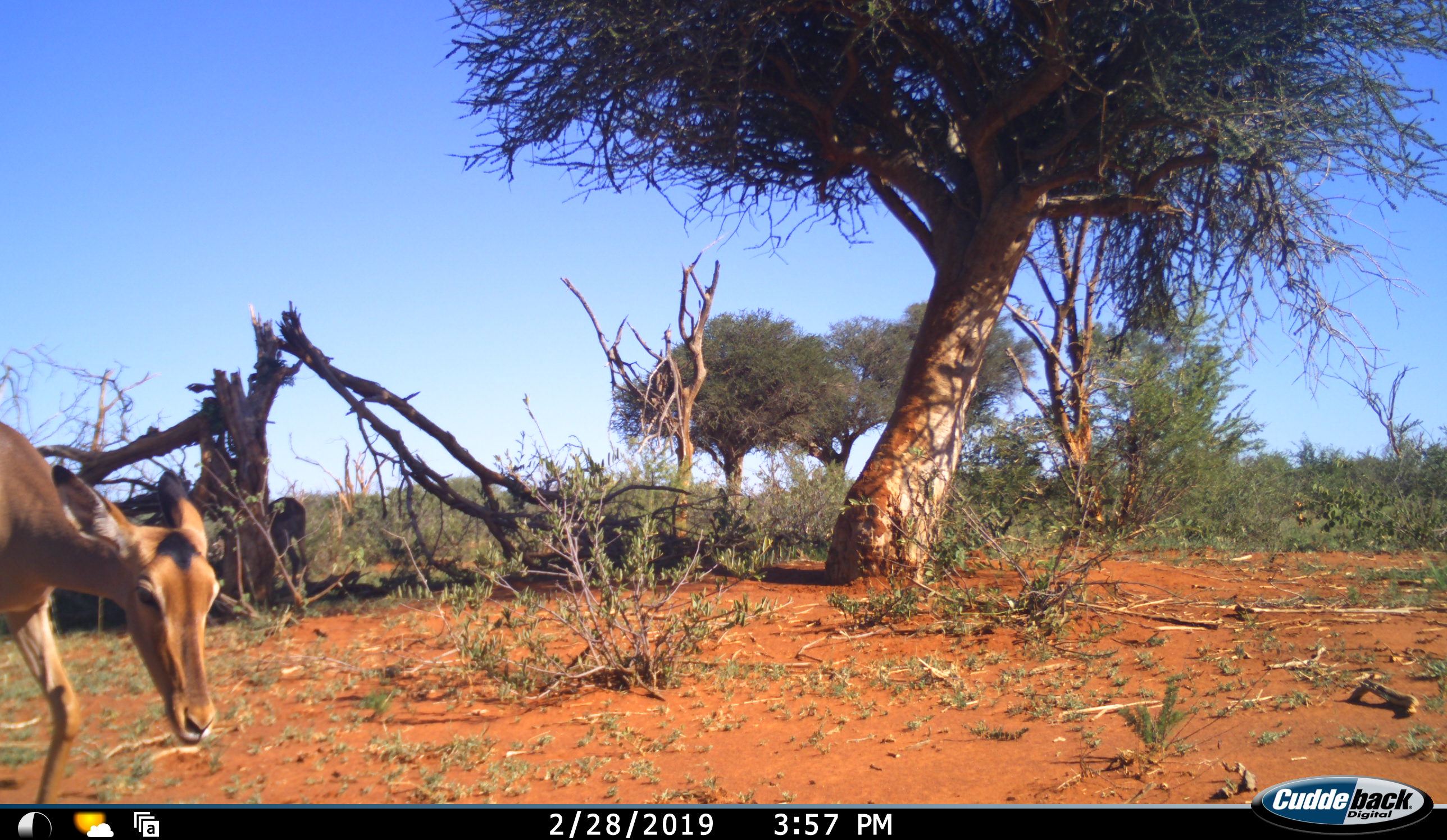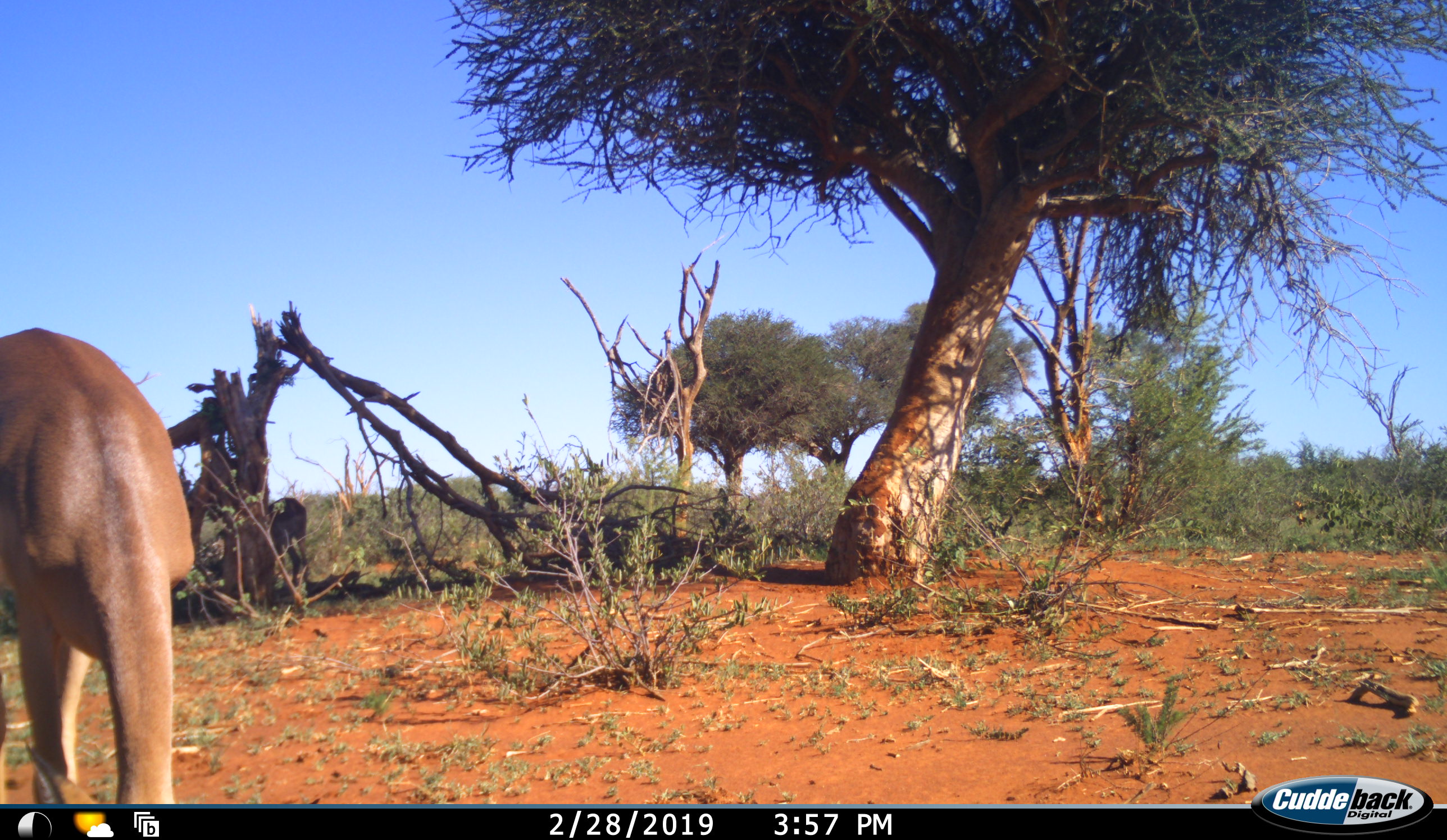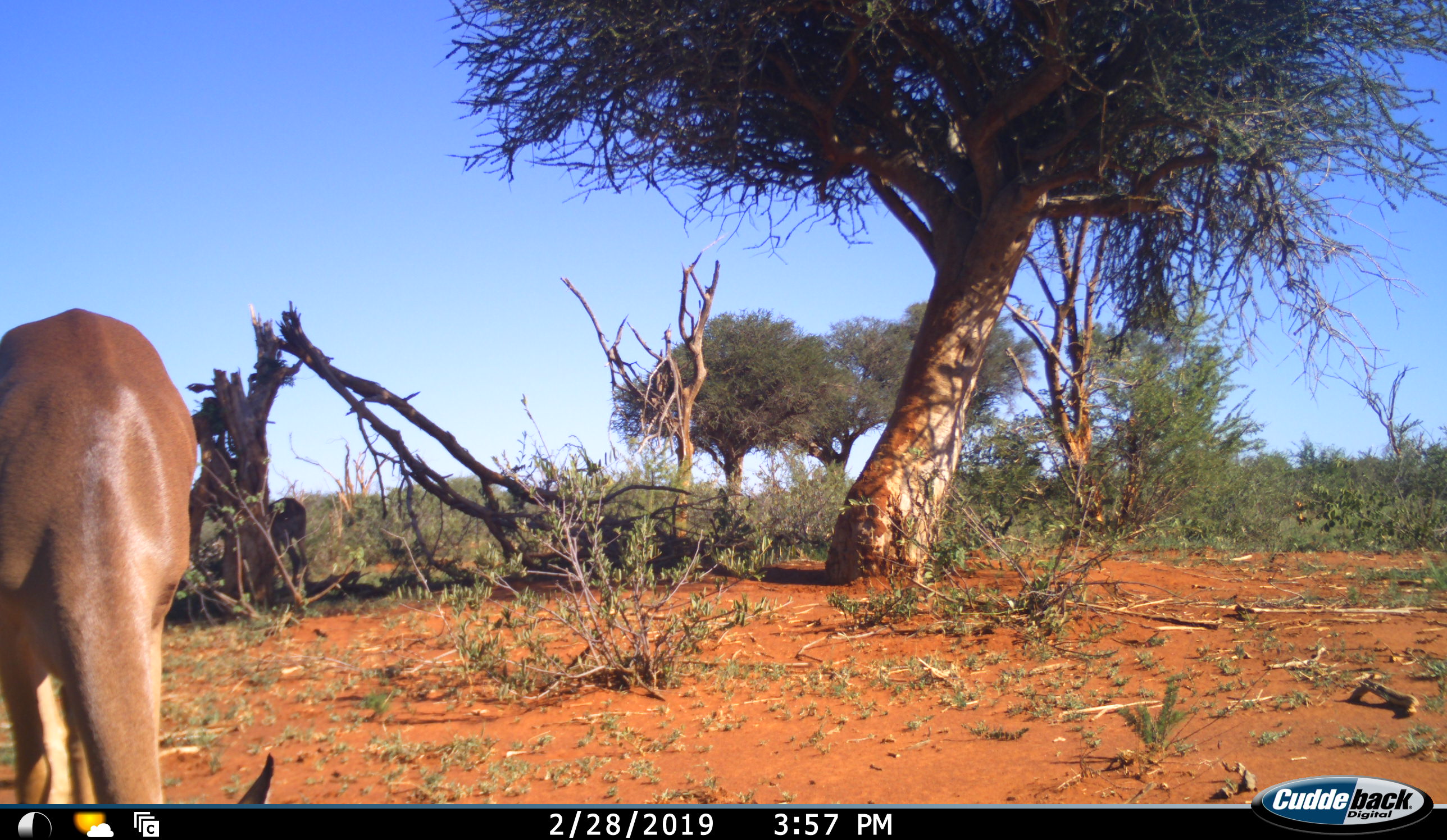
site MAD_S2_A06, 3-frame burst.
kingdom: Animalia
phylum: Chordata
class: Mammalia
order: Artiodactyla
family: Bovidae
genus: Aepyceros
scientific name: Aepyceros melampus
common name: impala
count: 1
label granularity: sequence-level